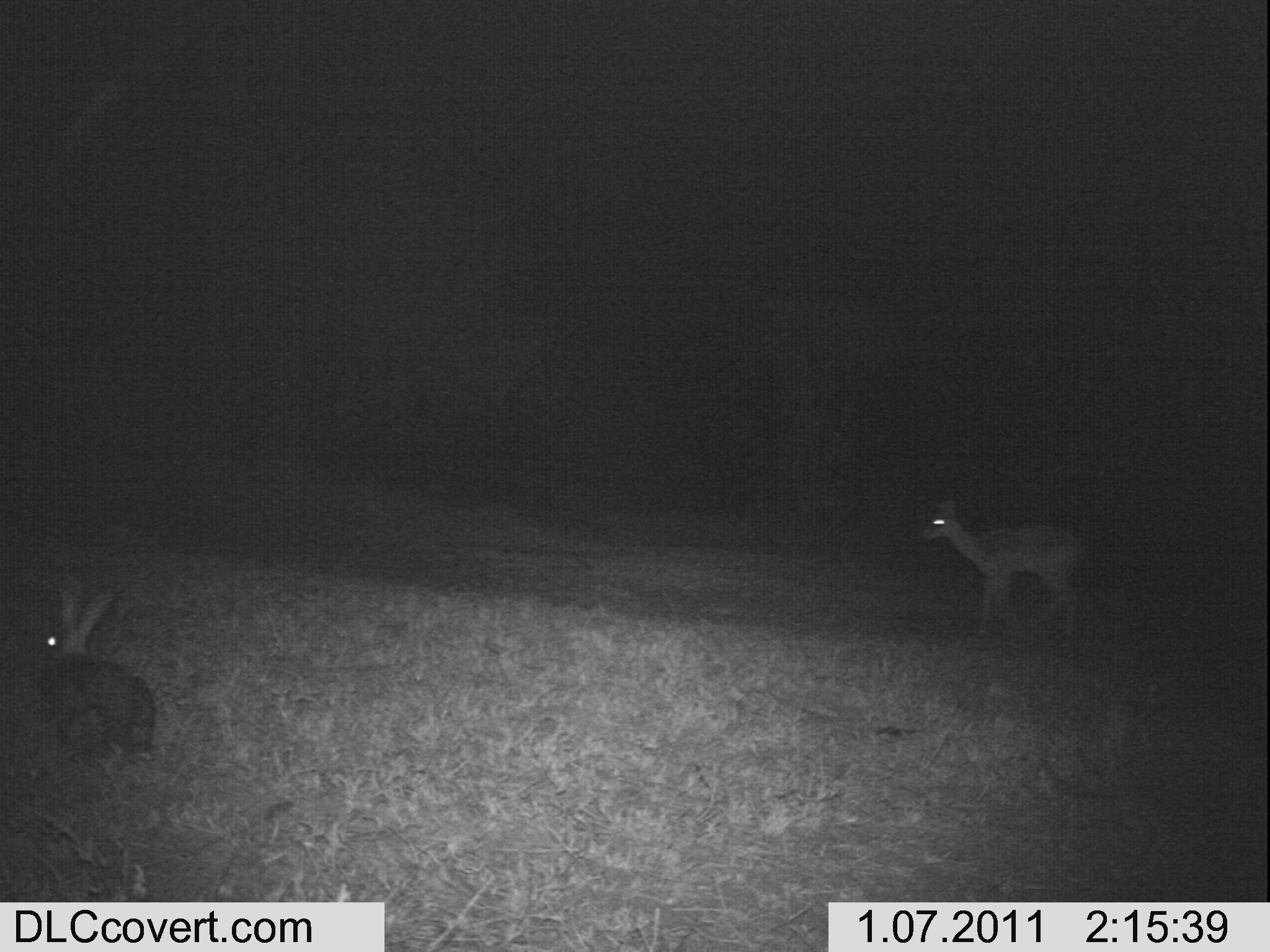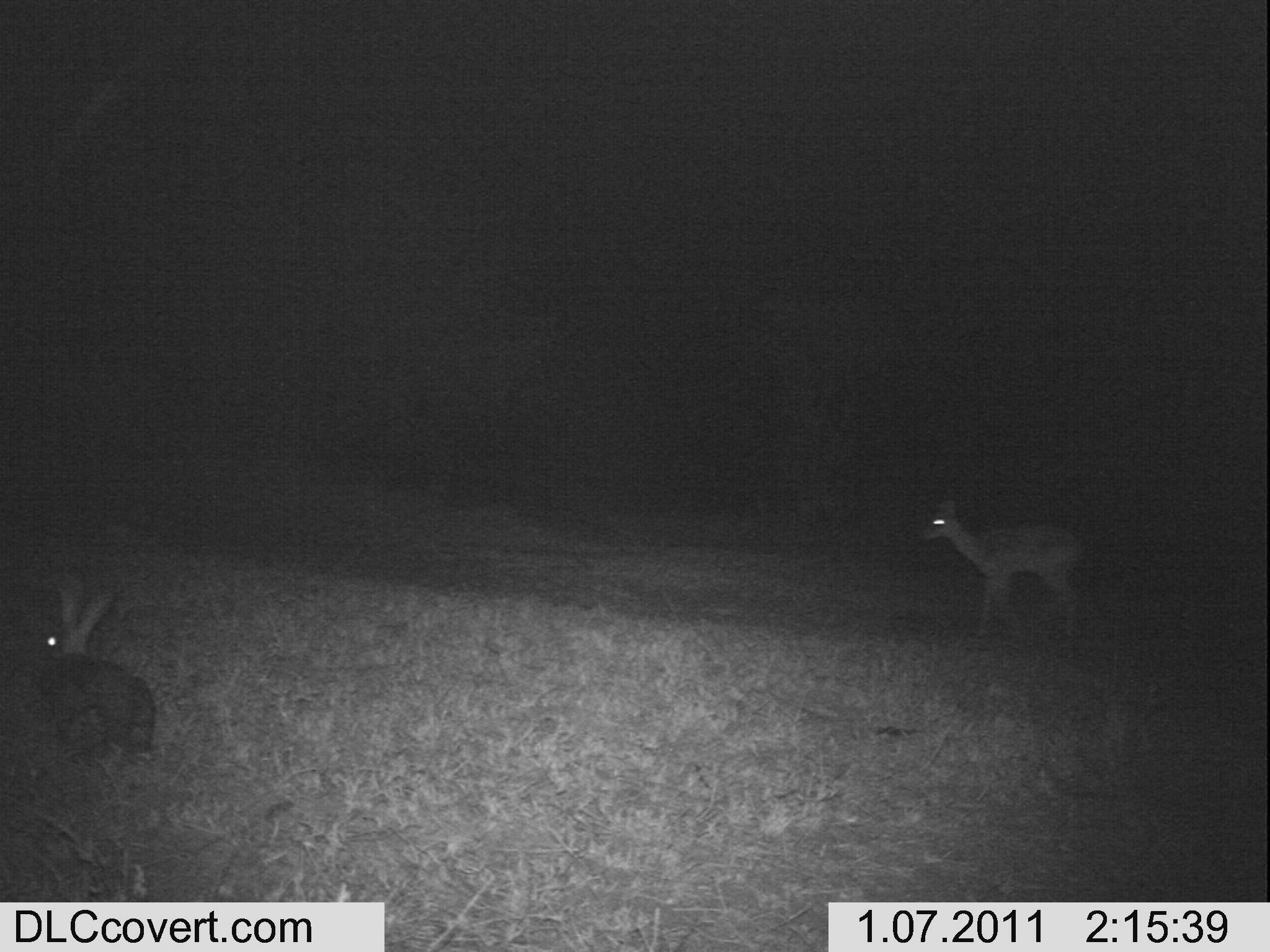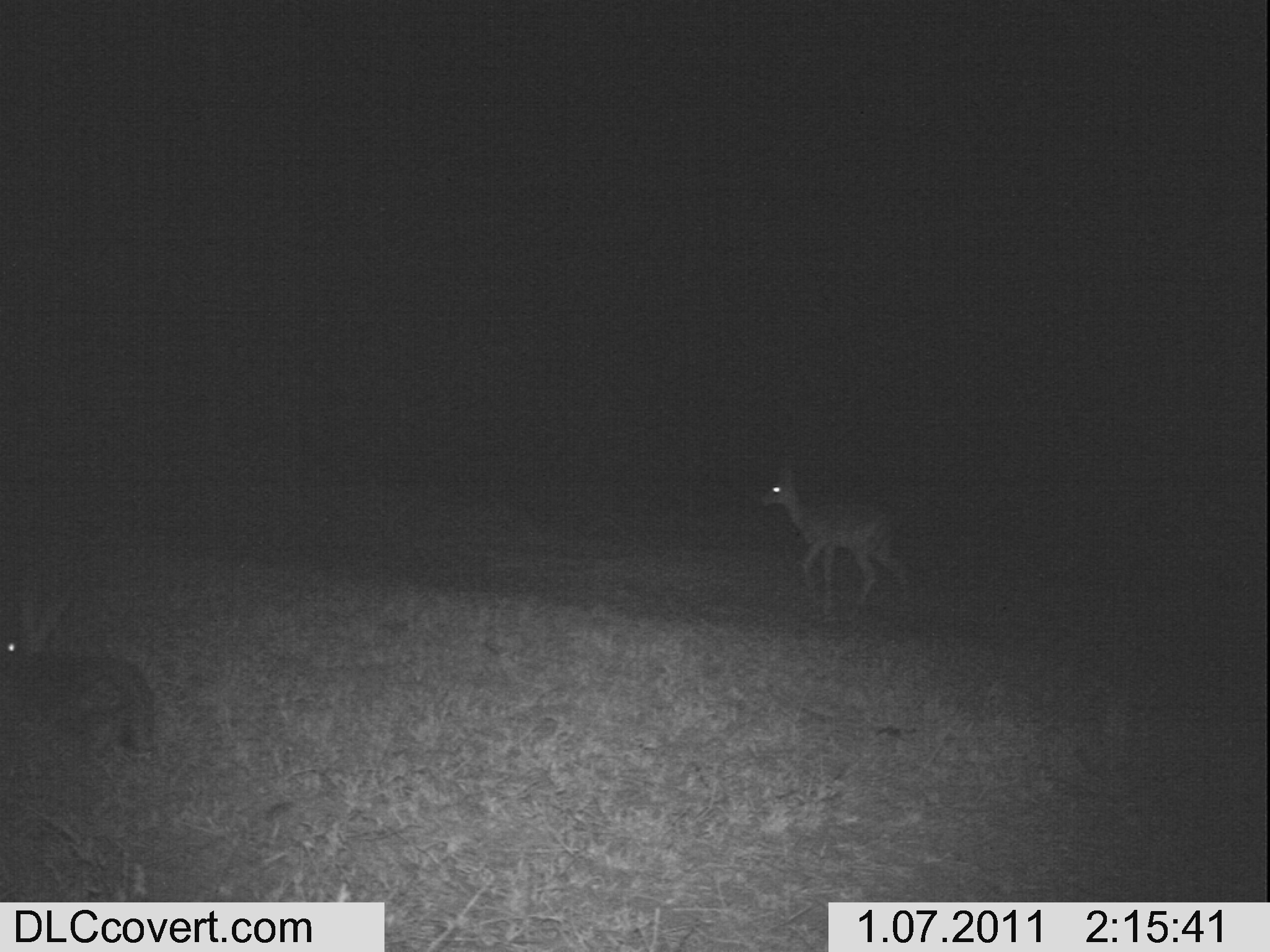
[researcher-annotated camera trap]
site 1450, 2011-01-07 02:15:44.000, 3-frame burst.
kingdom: Animalia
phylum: Chordata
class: Mammalia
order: Lagomorpha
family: Leporidae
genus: Lepus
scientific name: Lepus saxatilis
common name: scrub hare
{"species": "Lepus saxatilis (scrub hare)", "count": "1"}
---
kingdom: Animalia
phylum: Chordata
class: Mammalia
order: Artiodactyla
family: Bovidae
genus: Aepyceros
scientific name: Aepyceros melampus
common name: impala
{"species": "Aepyceros melampus (impala)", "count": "1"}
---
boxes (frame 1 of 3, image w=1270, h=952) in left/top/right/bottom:
lepus saxatilis: 914/489/1086/640; 27/578/160/773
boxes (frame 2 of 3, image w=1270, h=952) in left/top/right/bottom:
aepyceros melampus: 907/493/1086/643; 27/581/160/775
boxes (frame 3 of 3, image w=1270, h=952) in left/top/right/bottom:
lepus saxatilis: 0/571/165/765; 747/467/925/617